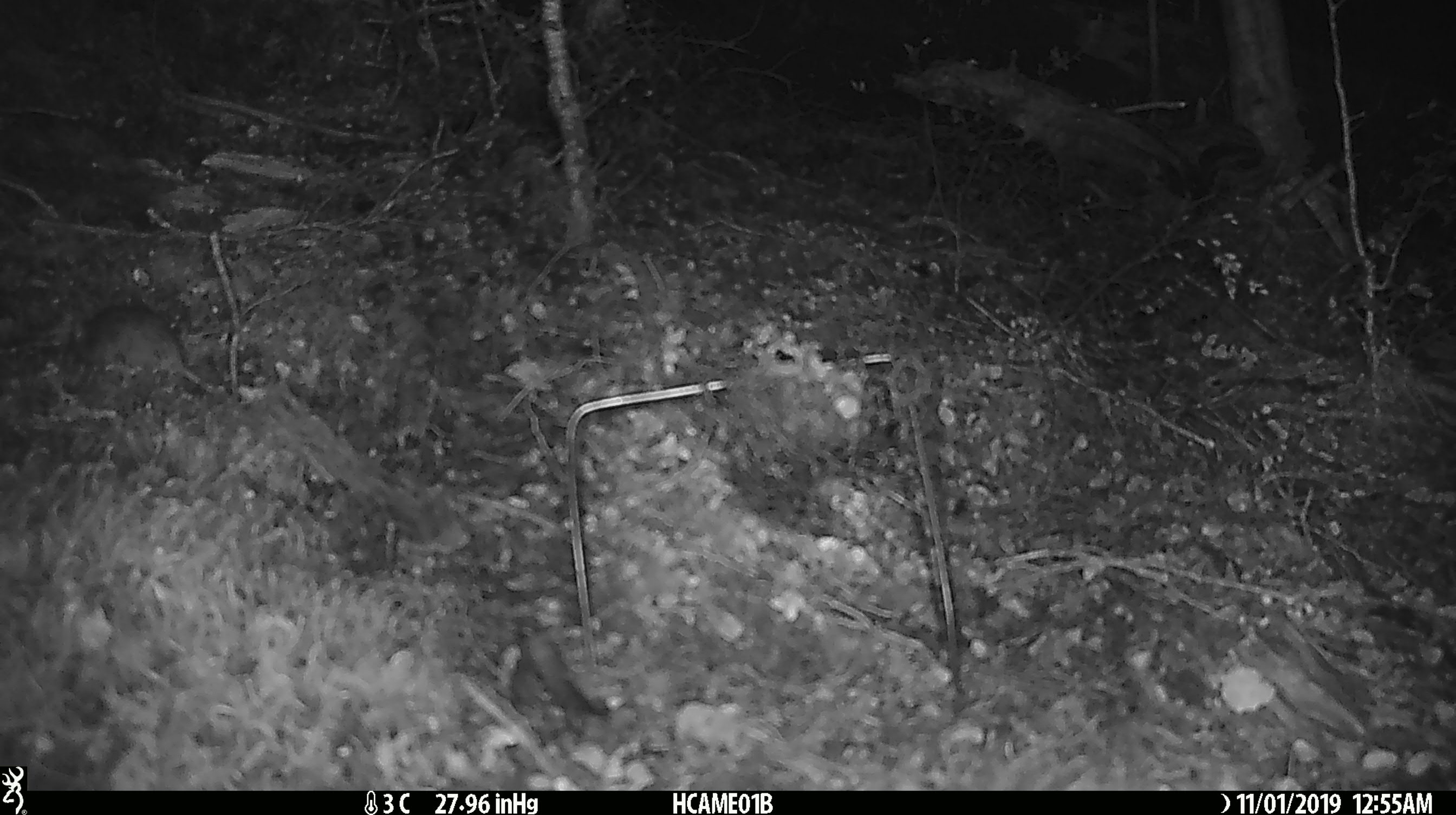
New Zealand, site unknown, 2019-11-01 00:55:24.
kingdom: Animalia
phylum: Chordata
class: Mammalia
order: Rodentia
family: Muridae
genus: Mus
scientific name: Mus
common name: mouse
Mouse (Mus).